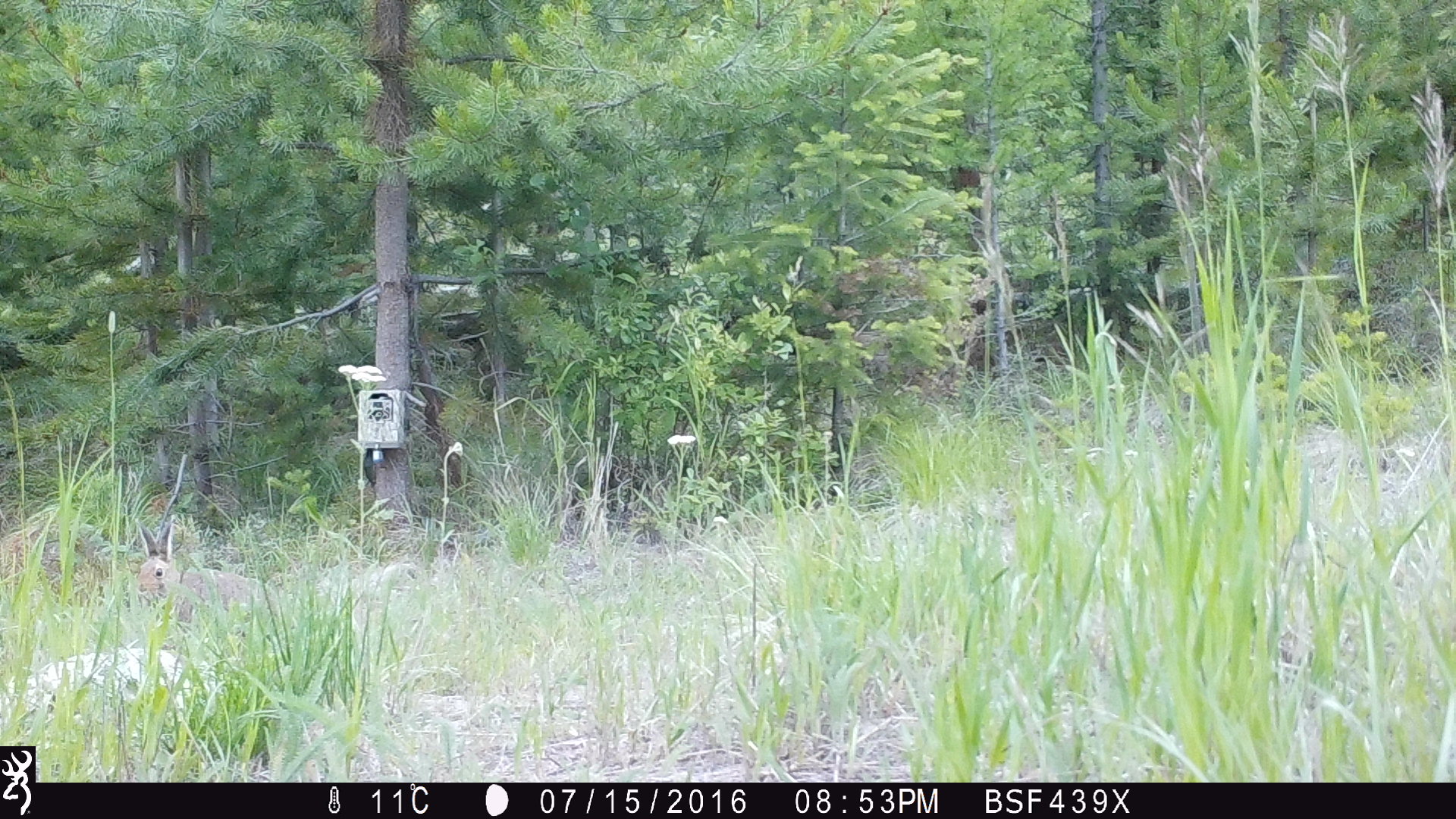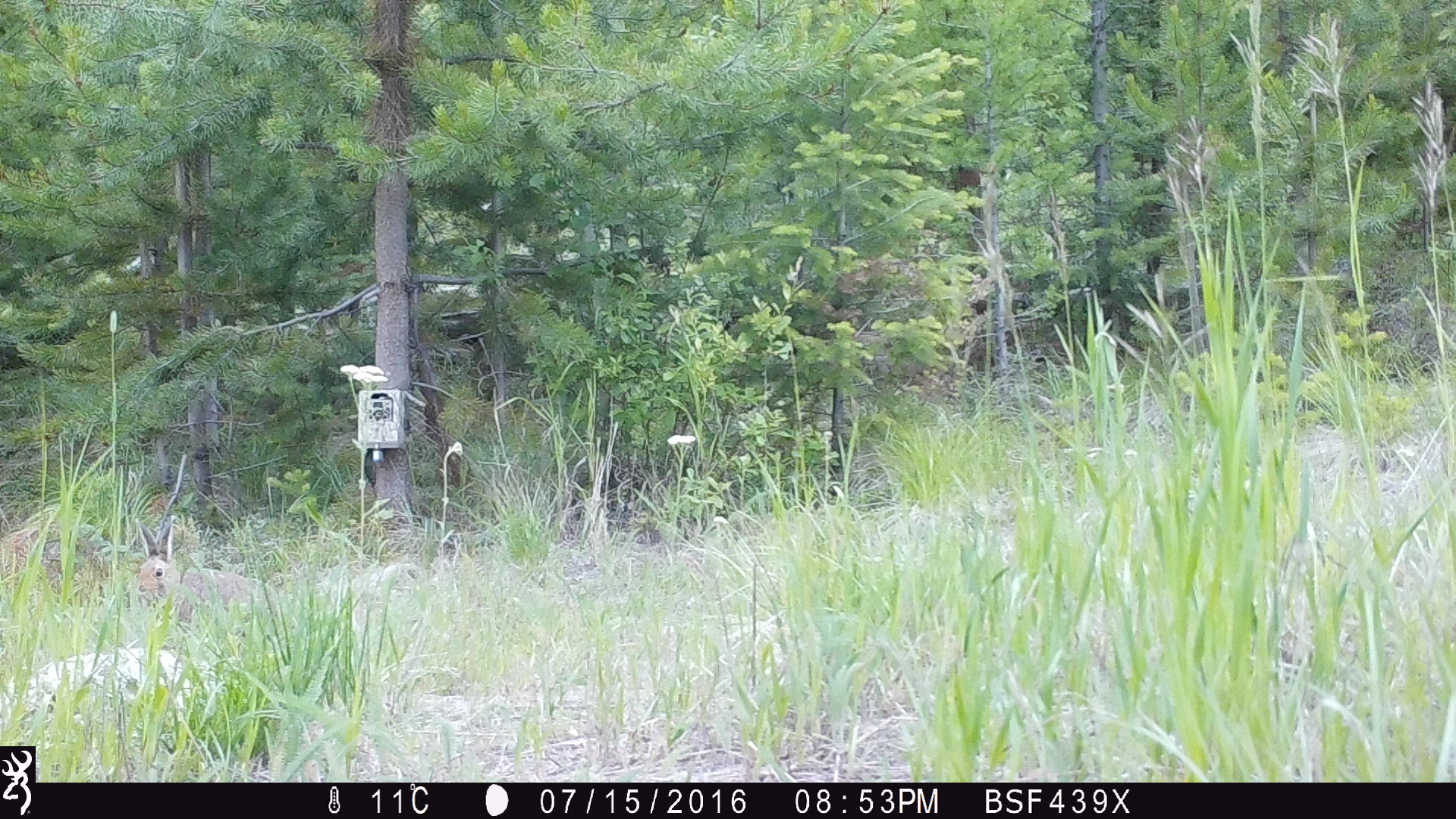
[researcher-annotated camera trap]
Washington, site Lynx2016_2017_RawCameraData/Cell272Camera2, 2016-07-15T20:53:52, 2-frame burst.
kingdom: Animalia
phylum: Chordata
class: Mammalia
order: Lagomorpha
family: Leporidae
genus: Lepus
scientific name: Lepus americanus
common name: snowshoe hare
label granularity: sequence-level